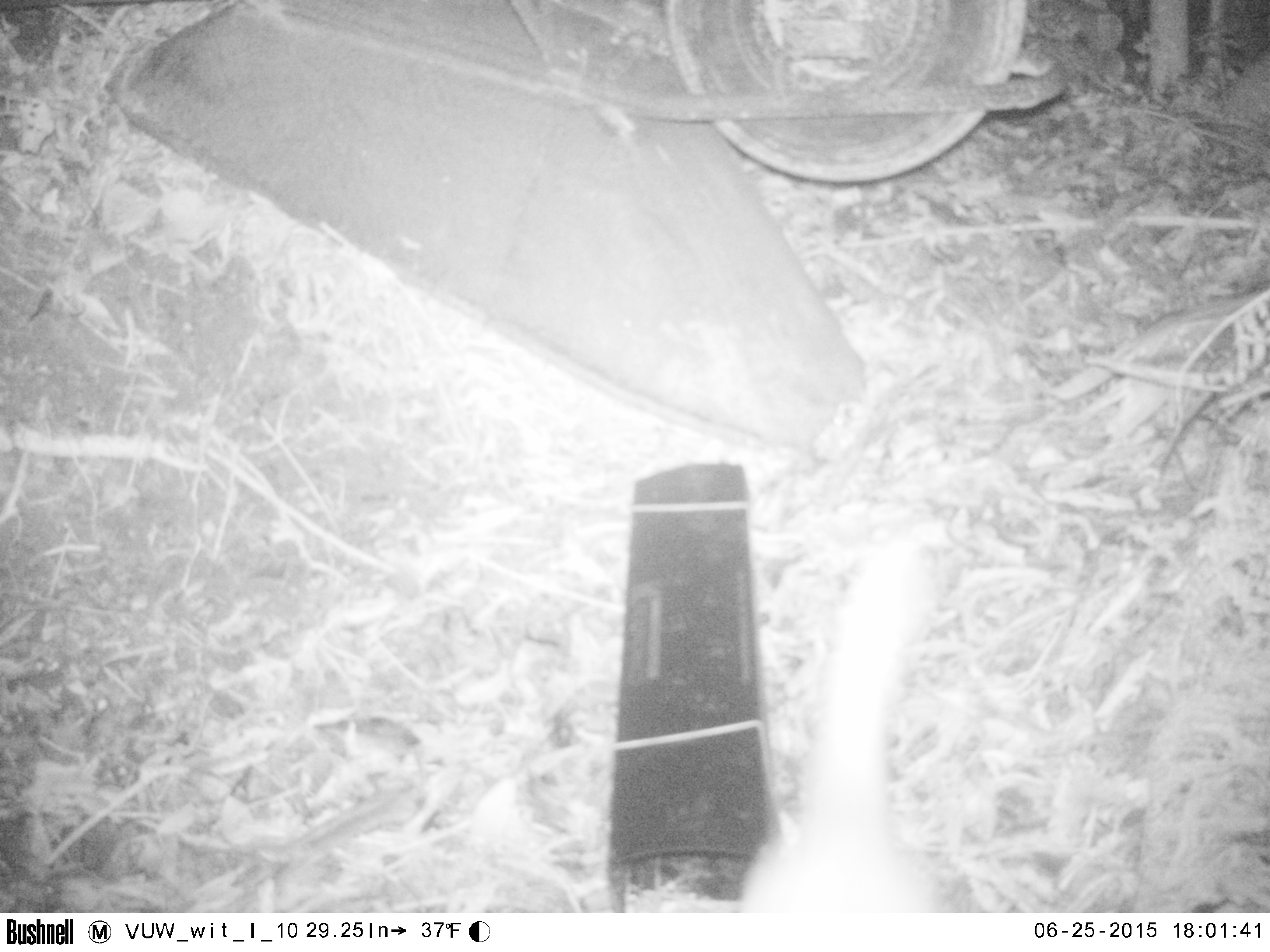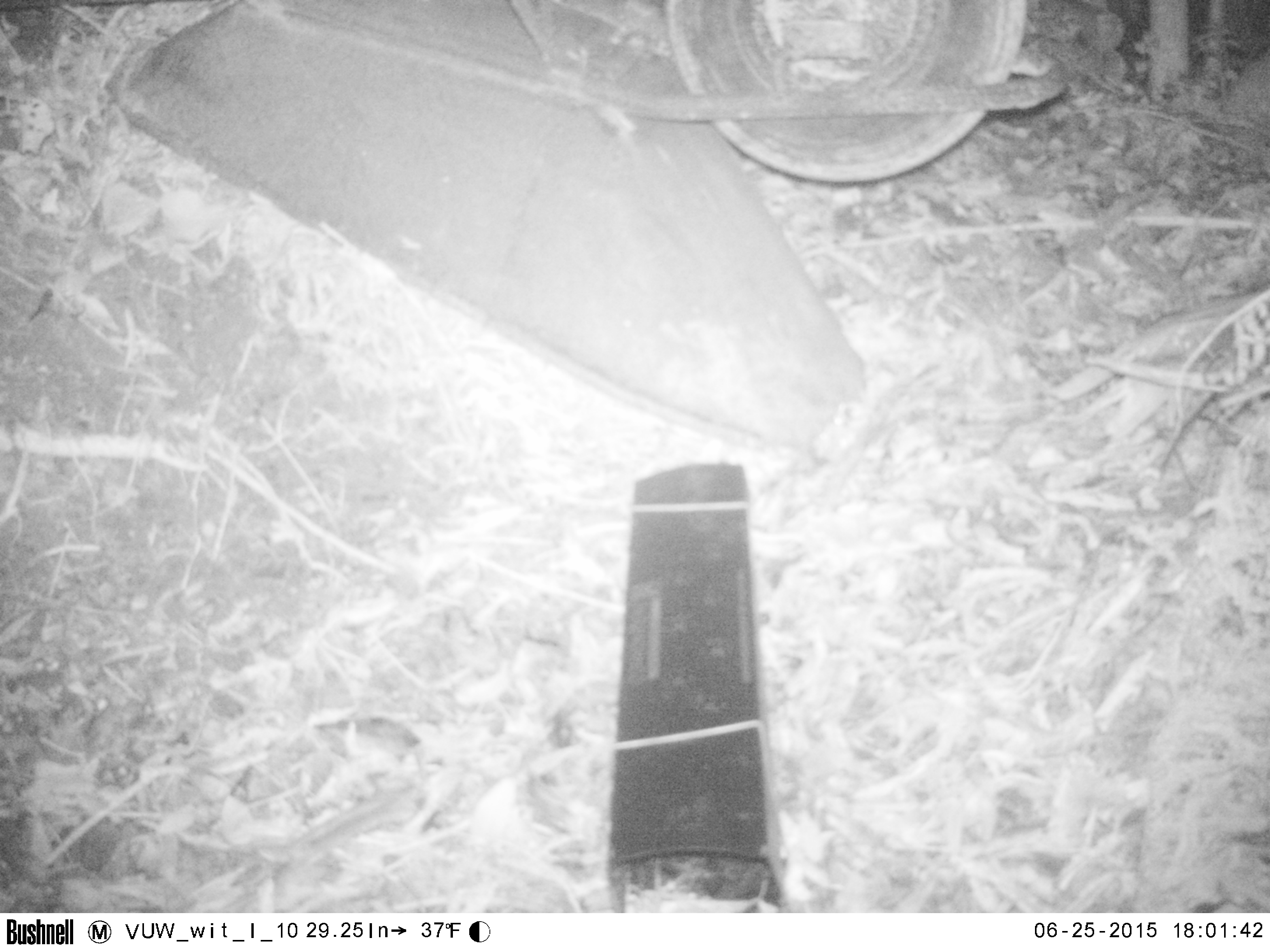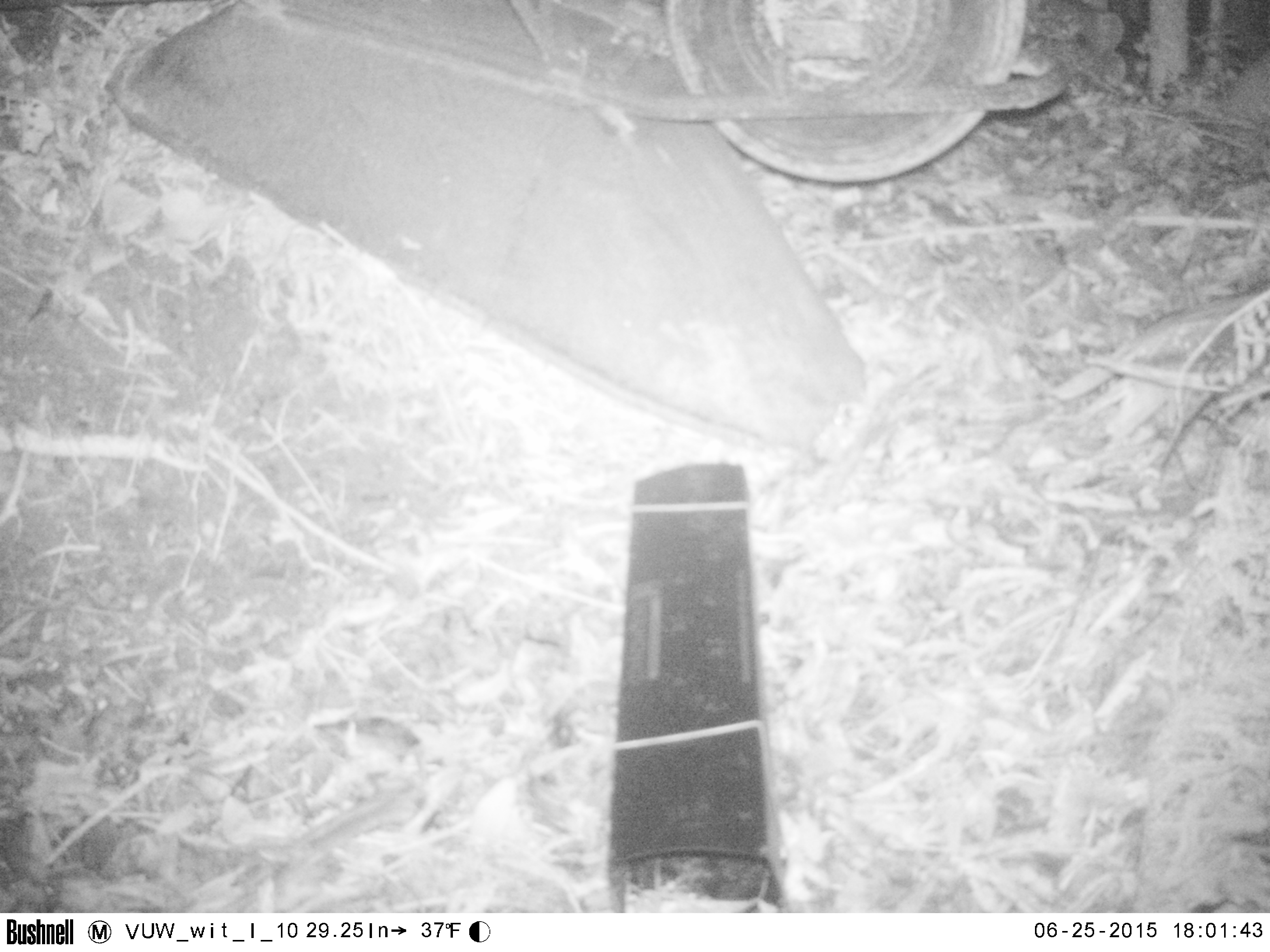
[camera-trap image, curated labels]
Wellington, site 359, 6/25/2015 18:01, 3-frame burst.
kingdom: Animalia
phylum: Chordata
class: Mammalia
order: Carnivora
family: Felidae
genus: Felis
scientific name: Felis catus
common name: cat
Cat (Felis catus).